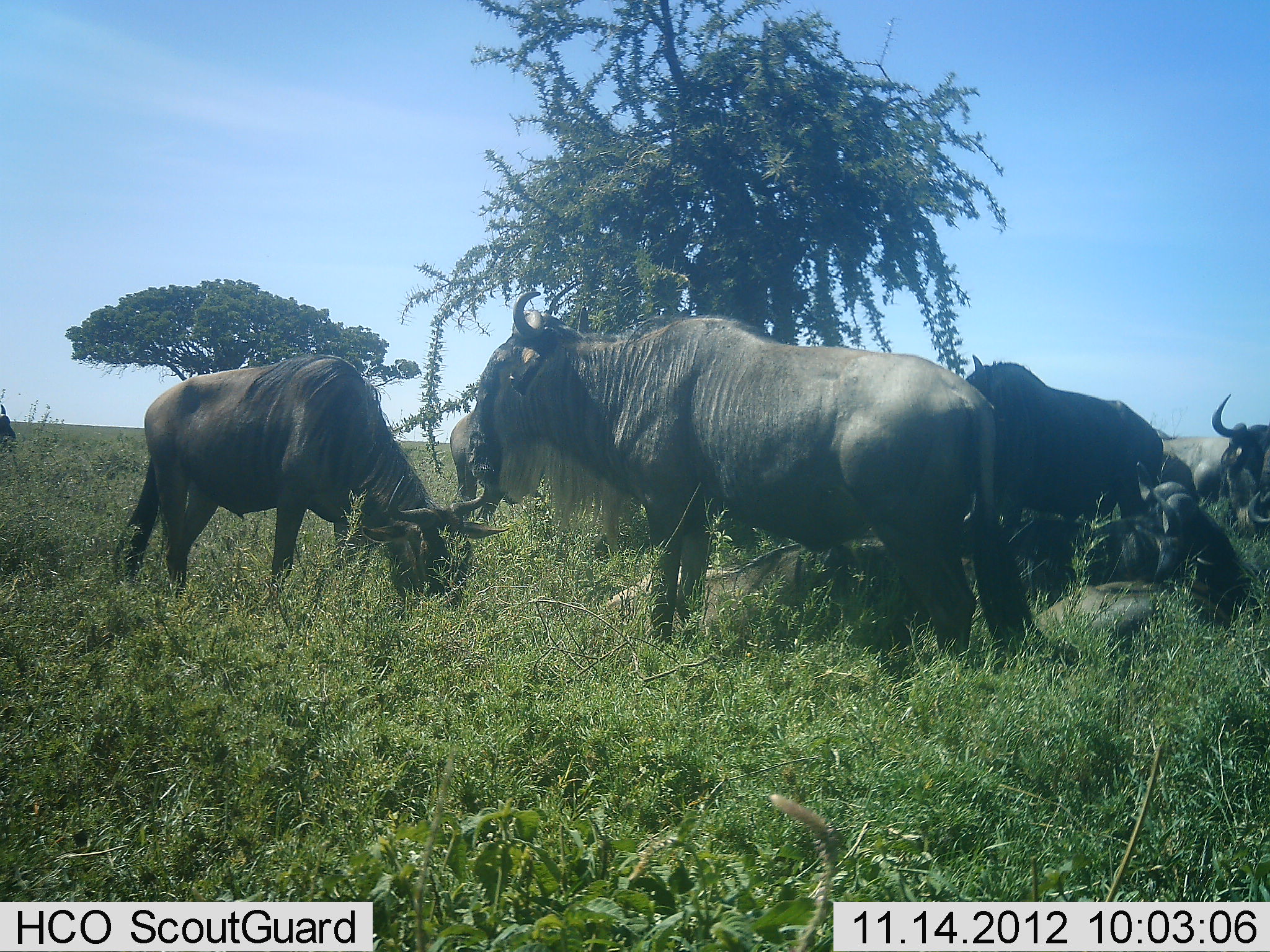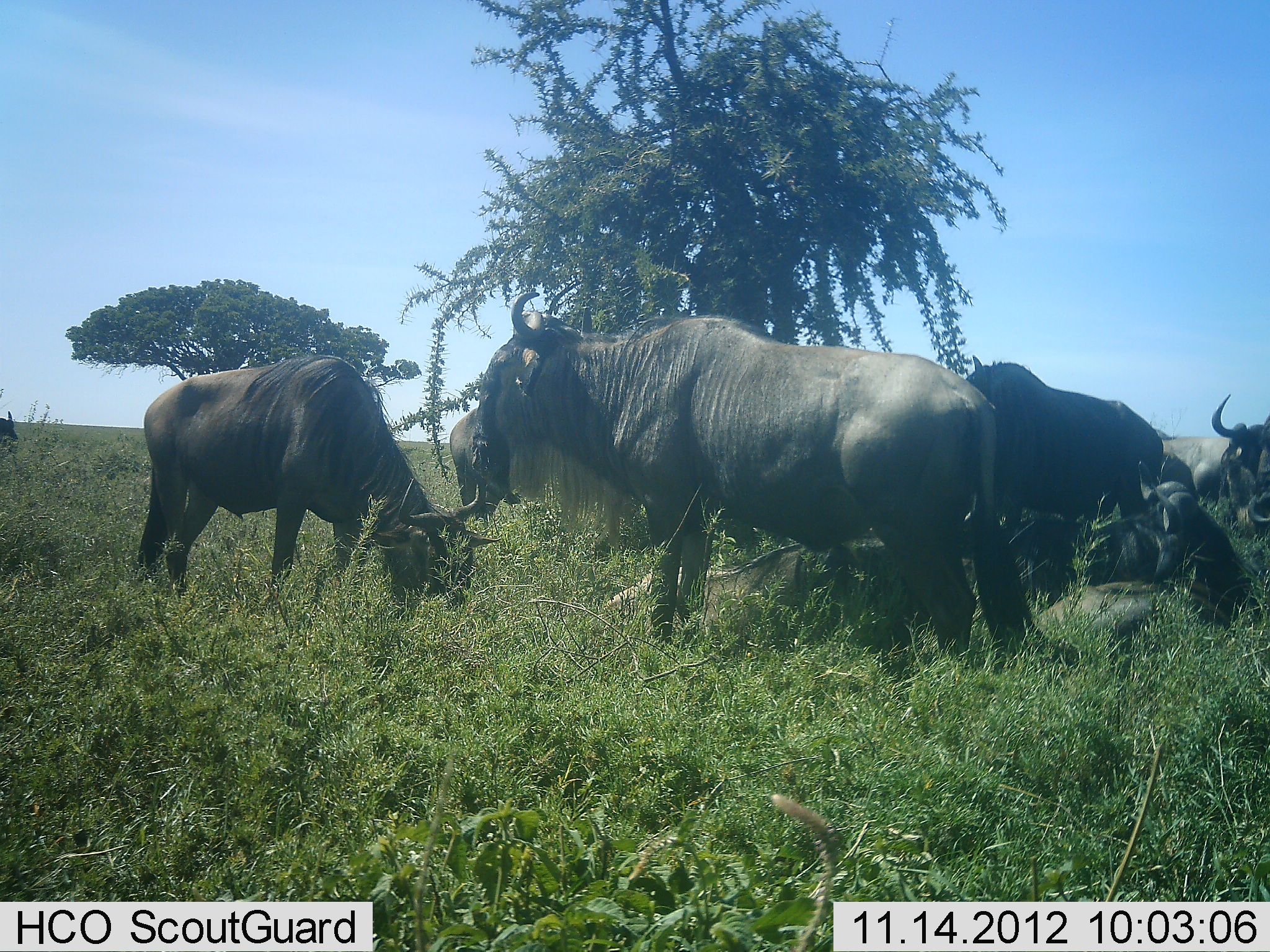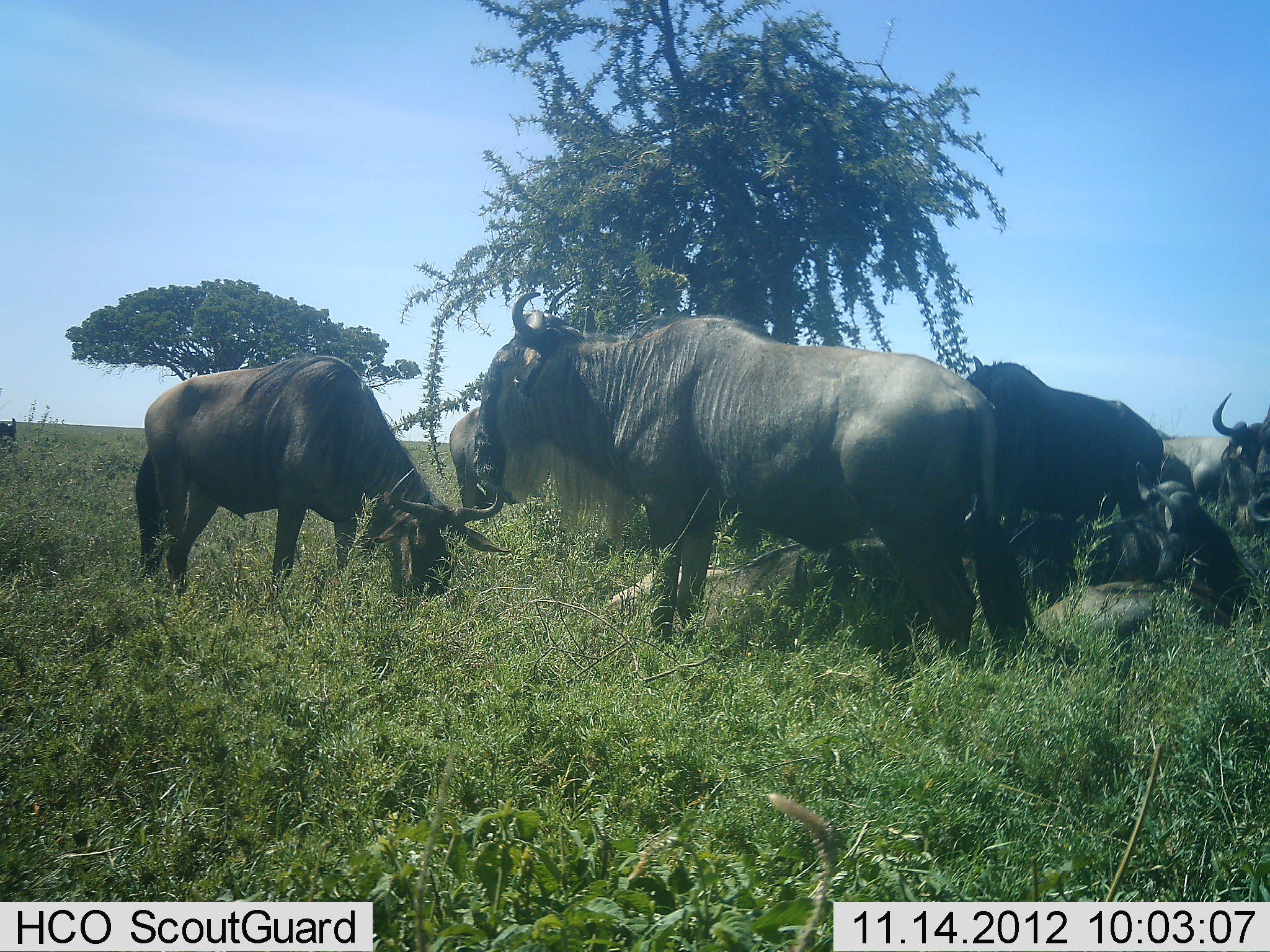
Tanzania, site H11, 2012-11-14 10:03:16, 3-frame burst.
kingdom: Animalia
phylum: Chordata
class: Mammalia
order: Artiodactyla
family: Bovidae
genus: Connochaetes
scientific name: Connochaetes taurinus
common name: blue wildebeest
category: wildebeest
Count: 7.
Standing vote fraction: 80%.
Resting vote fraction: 90%.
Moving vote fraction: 10%.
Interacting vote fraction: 0%.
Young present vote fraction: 0%.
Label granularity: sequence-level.